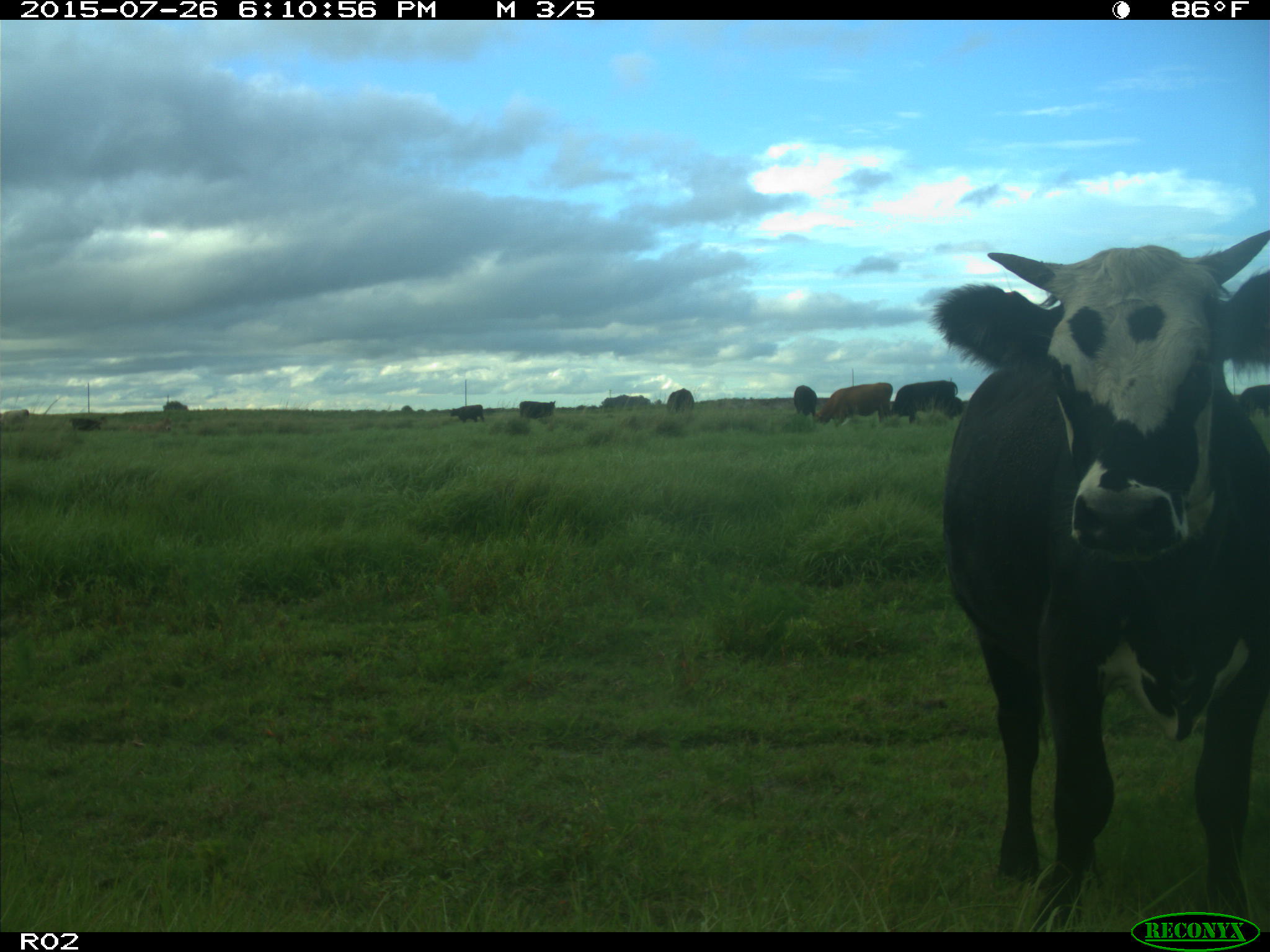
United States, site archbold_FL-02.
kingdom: Animalia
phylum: Chordata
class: Mammalia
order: Artiodactyla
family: Bovidae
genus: Bos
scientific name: Bos taurus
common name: domestic cow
Bos taurus (domestic cow).